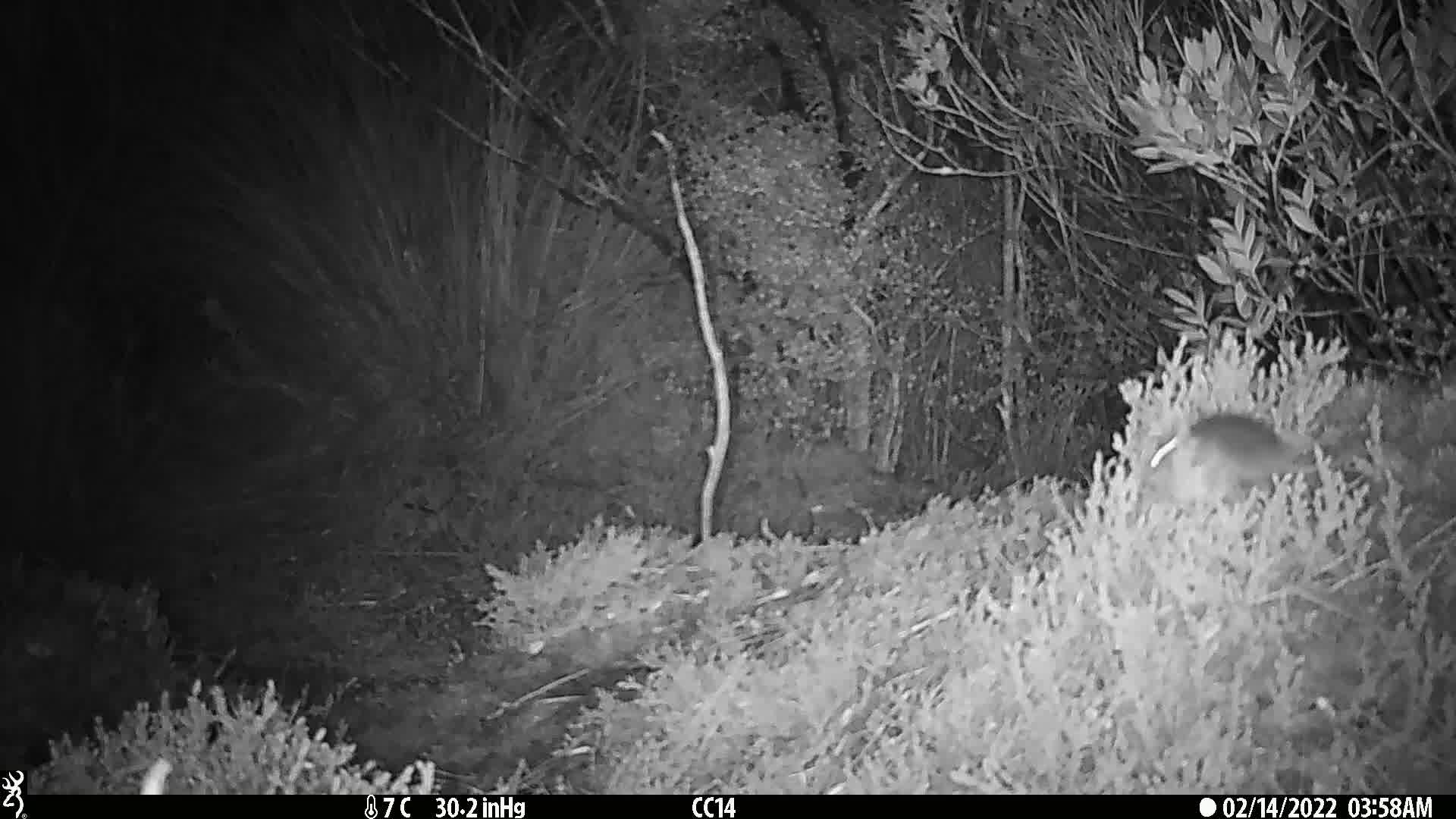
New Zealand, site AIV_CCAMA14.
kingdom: Animalia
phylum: Chordata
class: Mammalia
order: Rodentia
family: Muridae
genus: Mus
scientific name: Mus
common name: mouse